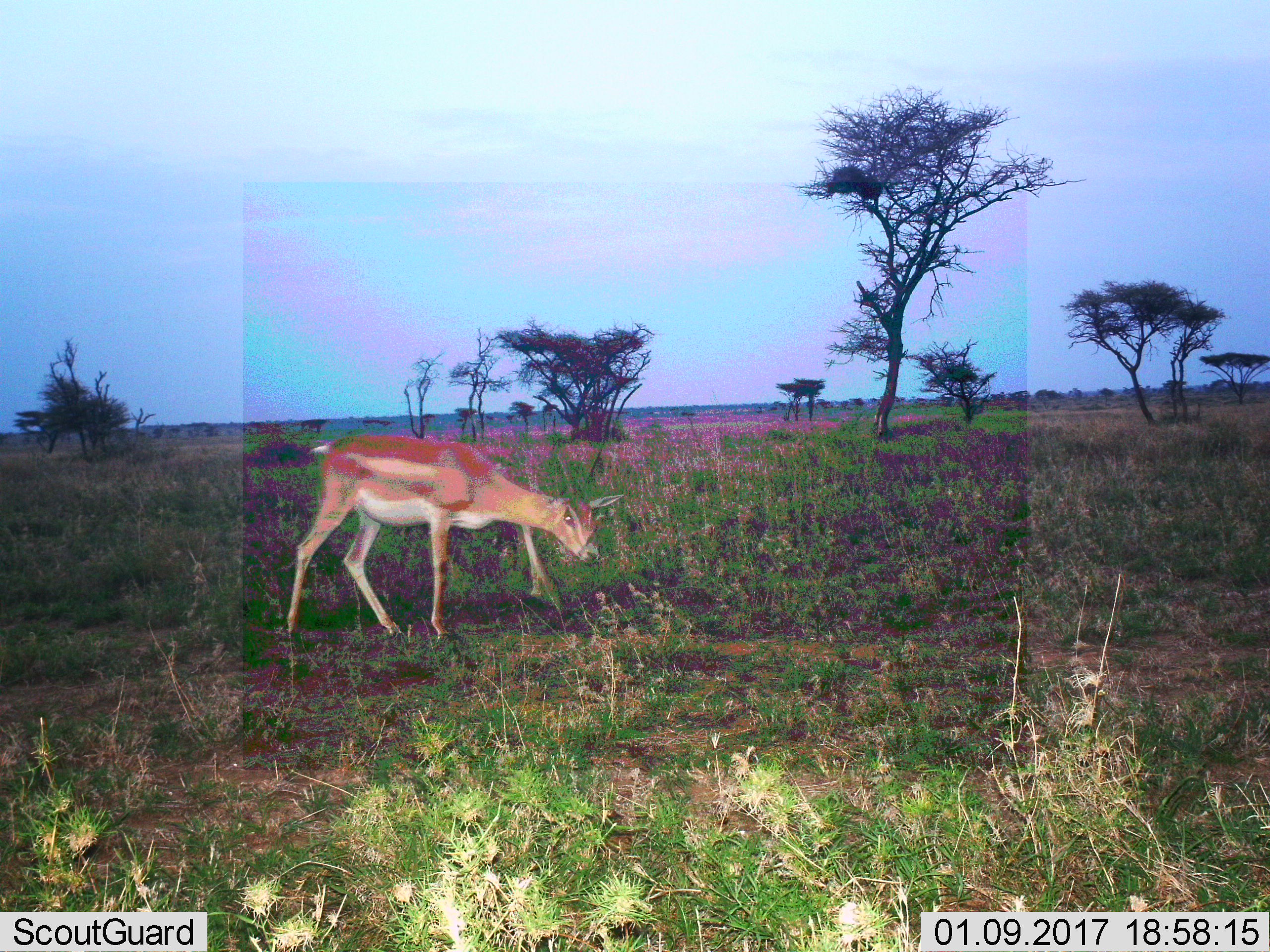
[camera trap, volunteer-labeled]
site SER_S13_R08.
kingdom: Animalia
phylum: Chordata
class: Mammalia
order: Artiodactyla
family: Bovidae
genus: Nanger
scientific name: Nanger granti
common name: grant's gazelle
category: gazellegrants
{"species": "gazellegrants (grant's gazelle) (Nanger granti)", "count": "1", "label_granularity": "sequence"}